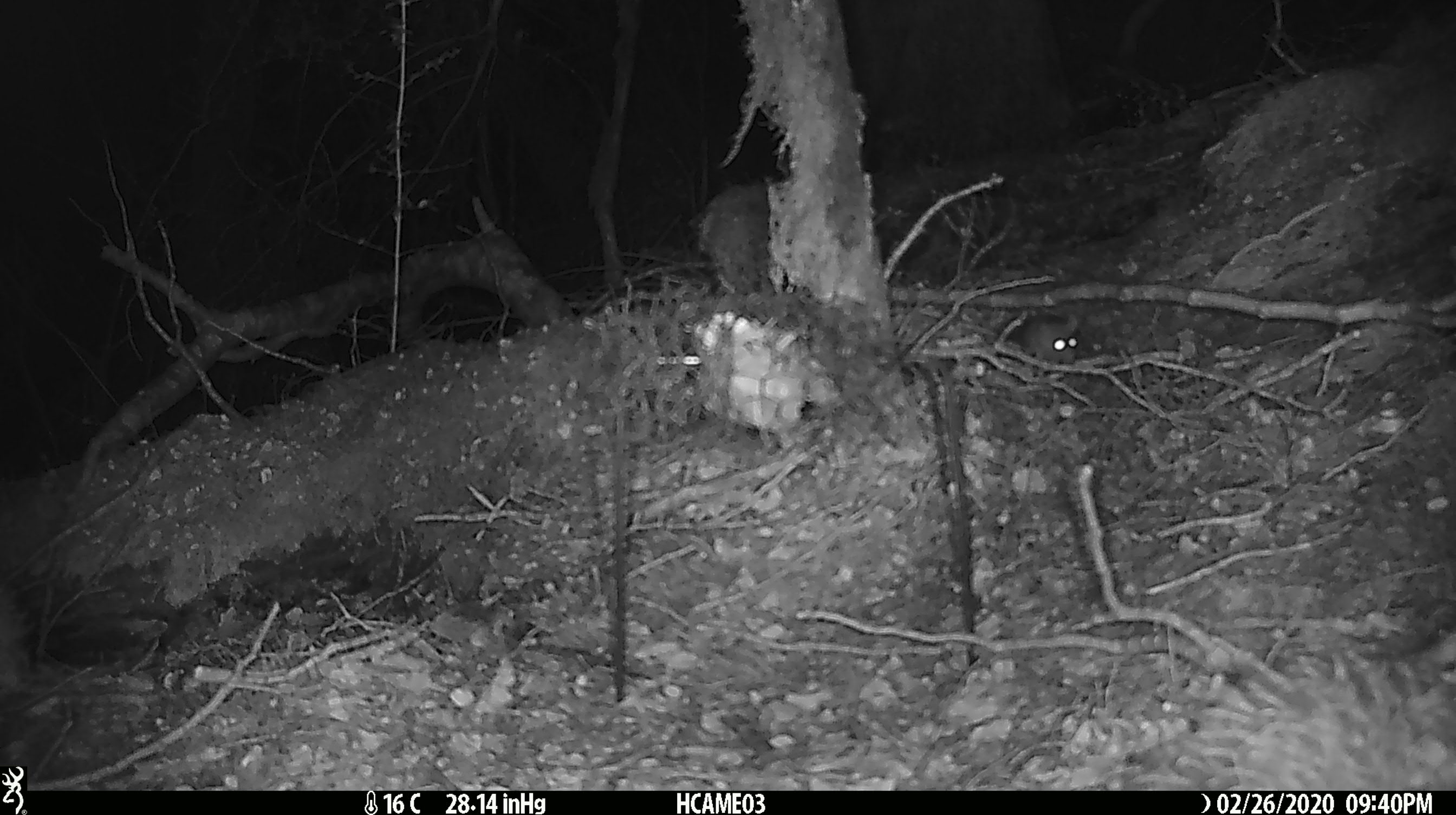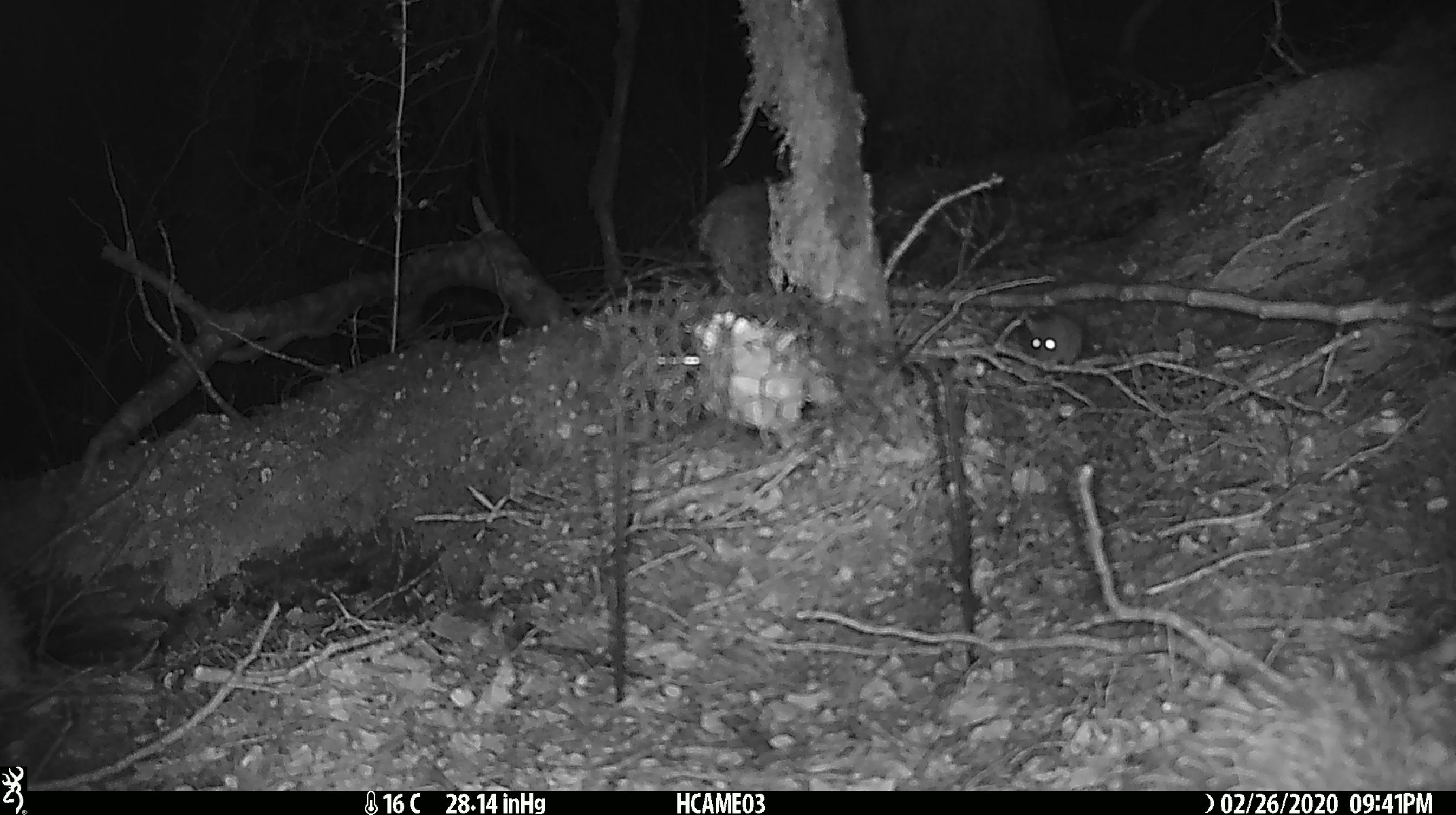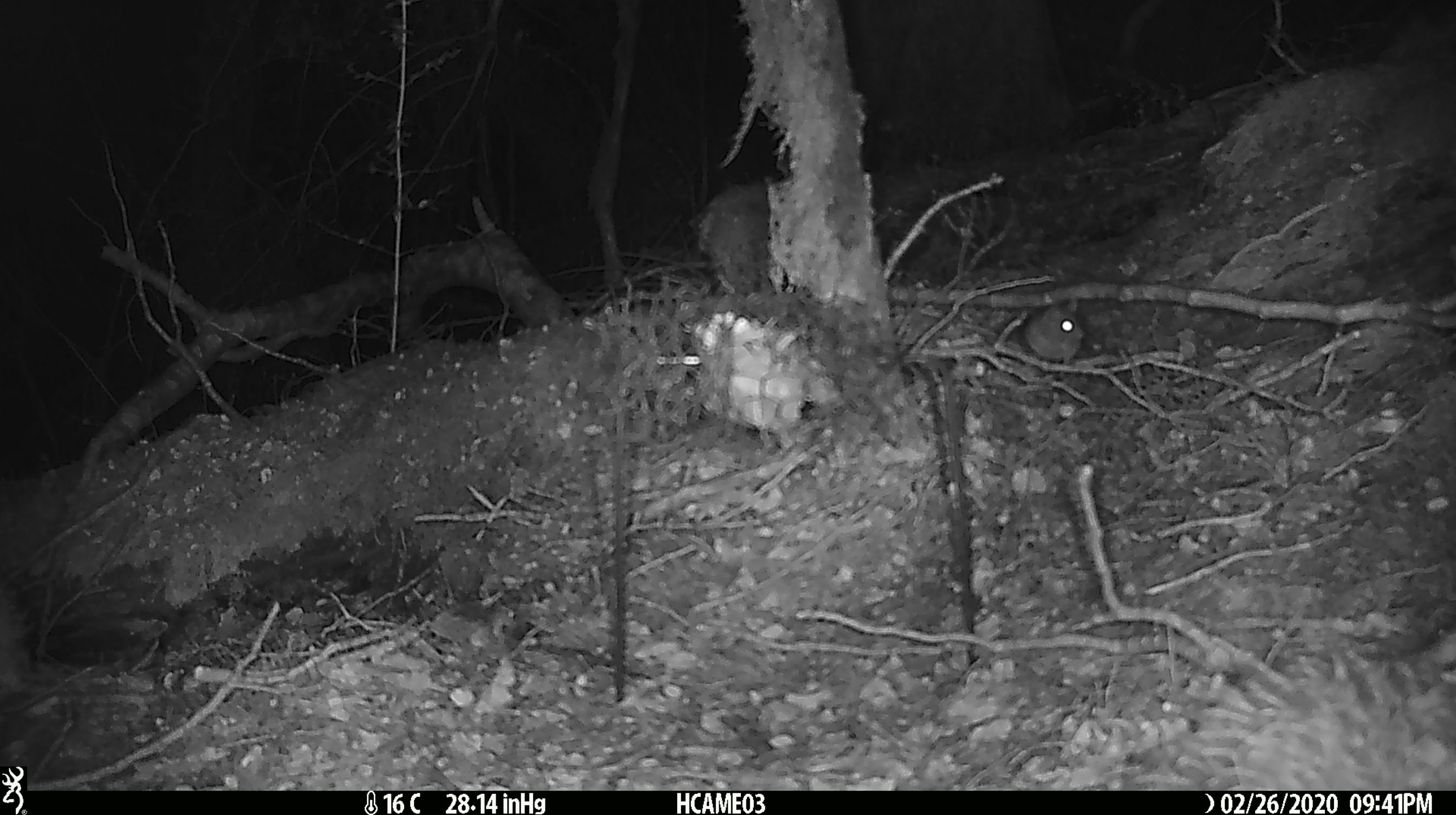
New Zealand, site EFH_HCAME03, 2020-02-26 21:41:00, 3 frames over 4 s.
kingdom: Animalia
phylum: Chordata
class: Mammalia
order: Rodentia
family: Muridae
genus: Mus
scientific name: Mus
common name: mouse